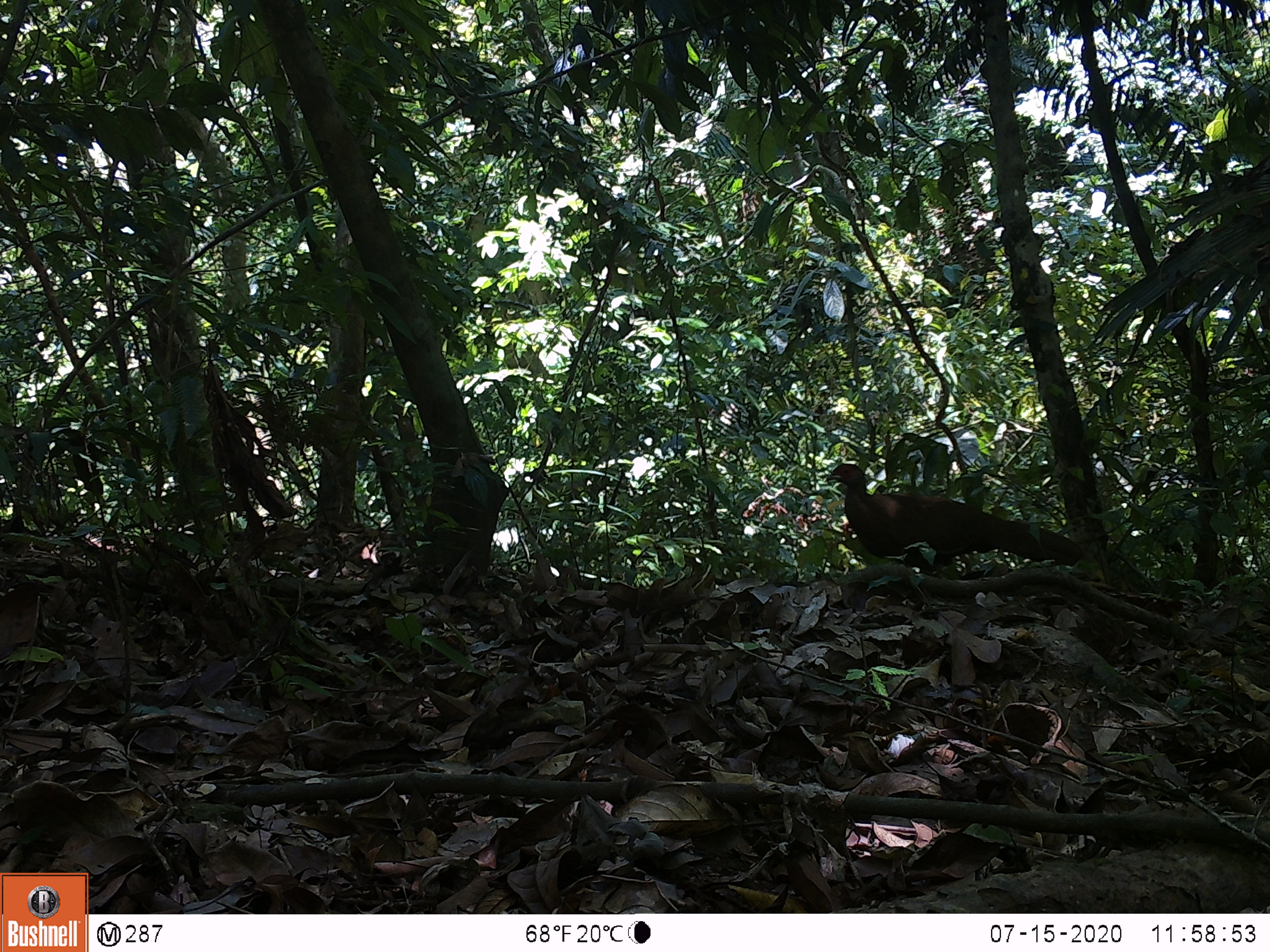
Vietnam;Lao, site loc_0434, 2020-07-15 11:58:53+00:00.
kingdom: Animalia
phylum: Chordata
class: Aves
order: Galliformes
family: Phasianidae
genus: Lophura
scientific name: Lophura nycthemera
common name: silver pheasant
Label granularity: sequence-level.